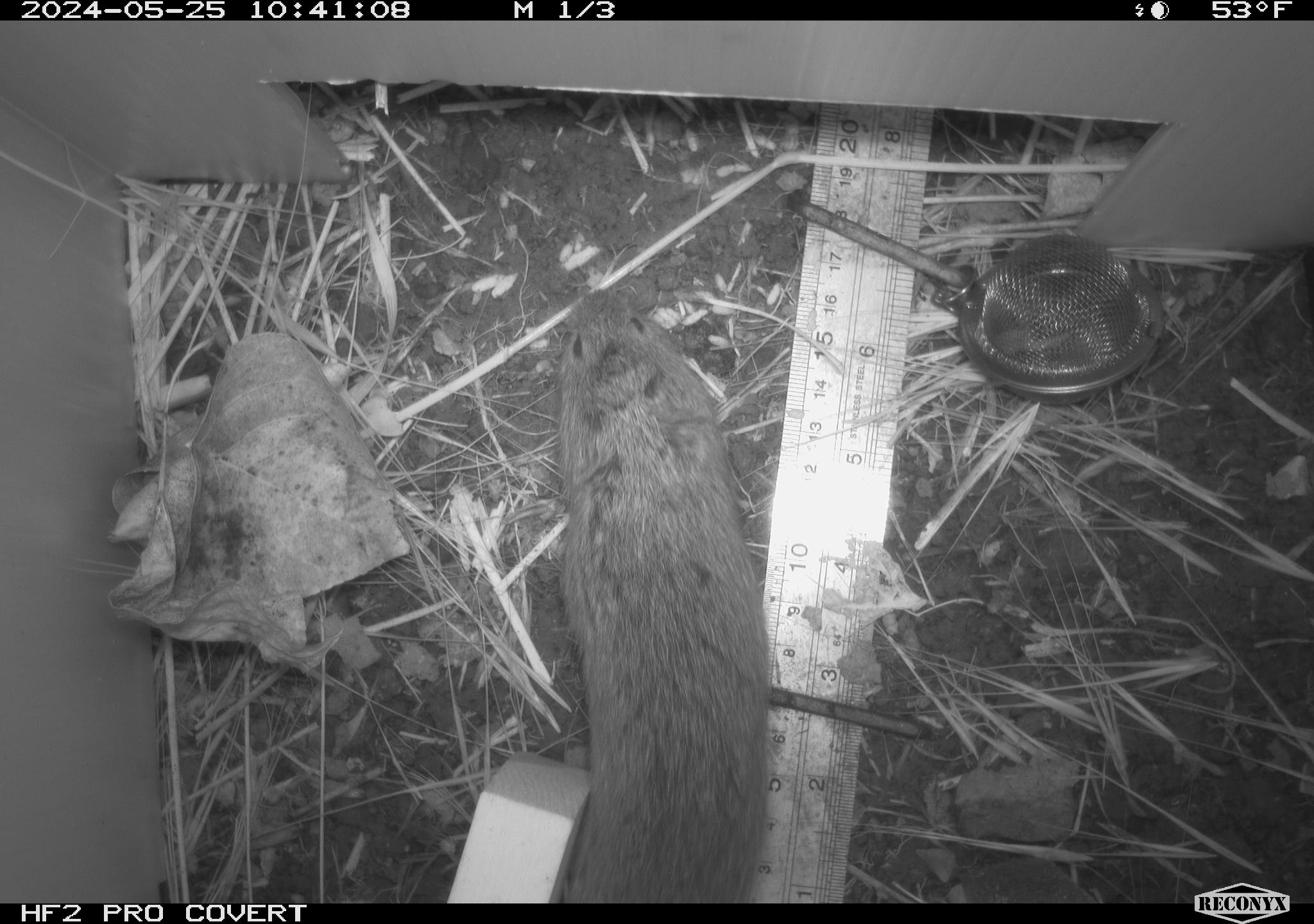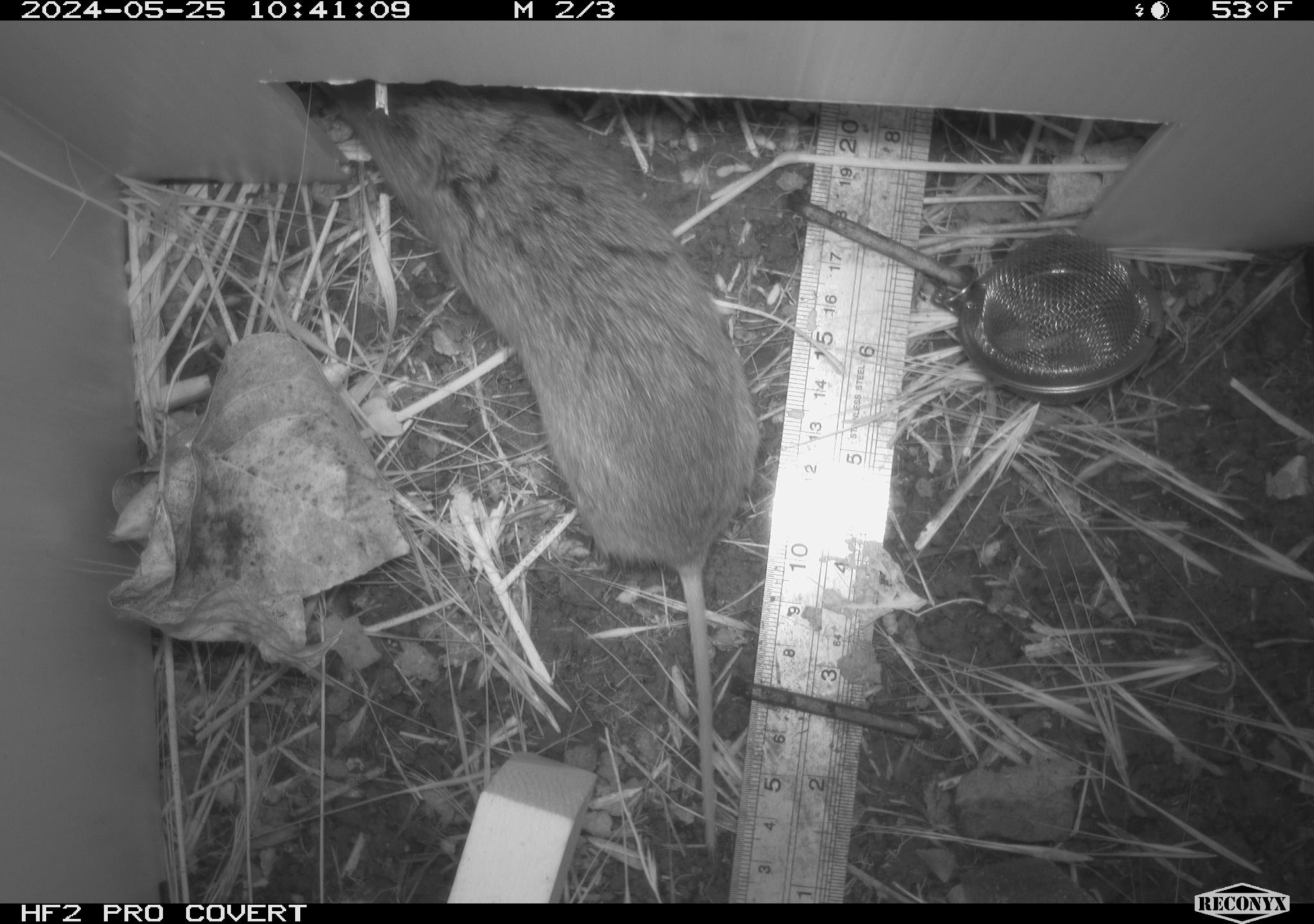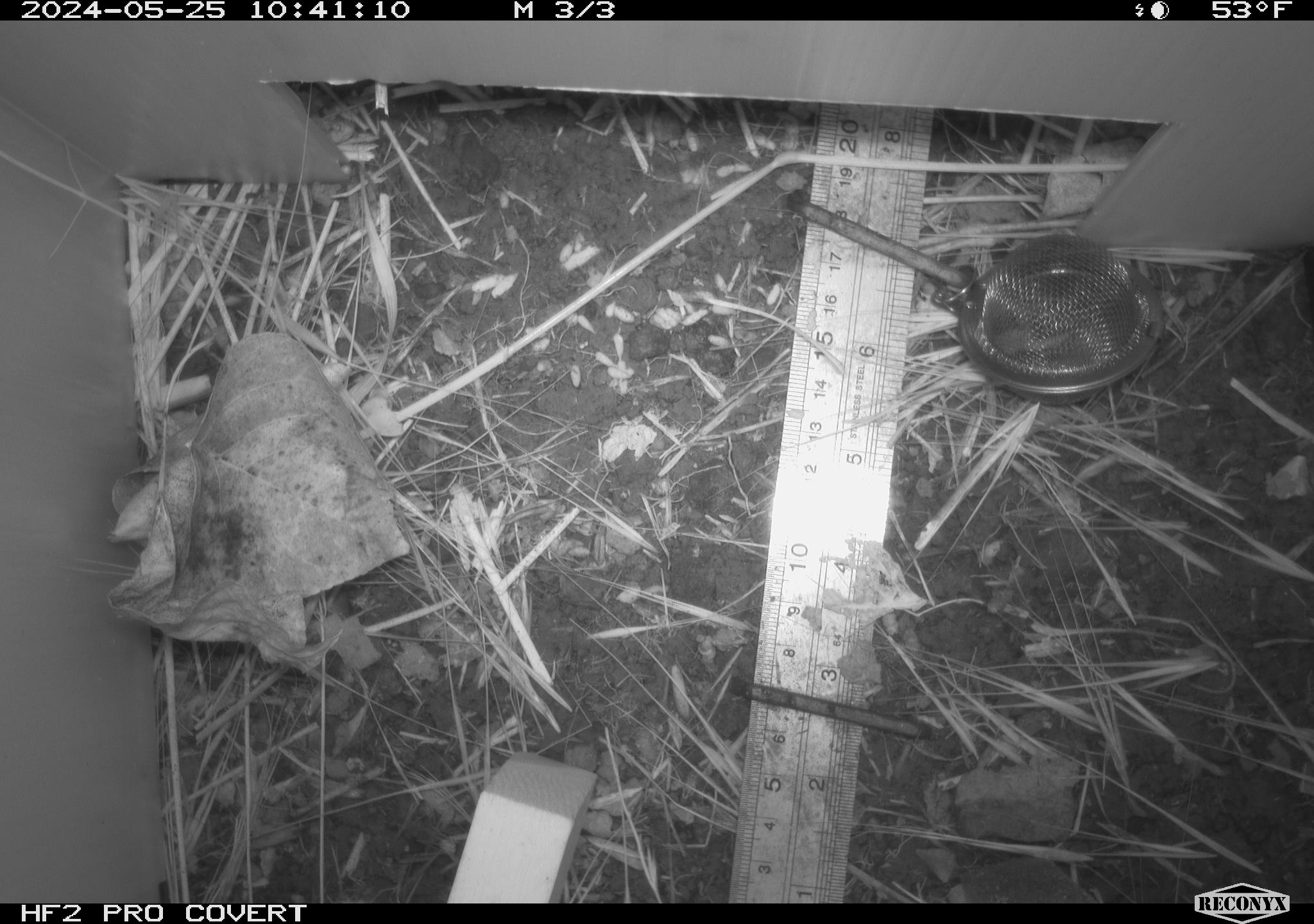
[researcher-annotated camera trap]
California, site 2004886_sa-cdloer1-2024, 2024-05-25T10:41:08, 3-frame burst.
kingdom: Animalia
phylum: Chordata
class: Mammalia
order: Rodentia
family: Cricetidae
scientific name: Arvicolinae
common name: voles, lemmings, and muskrats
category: arvicolinae subfamily